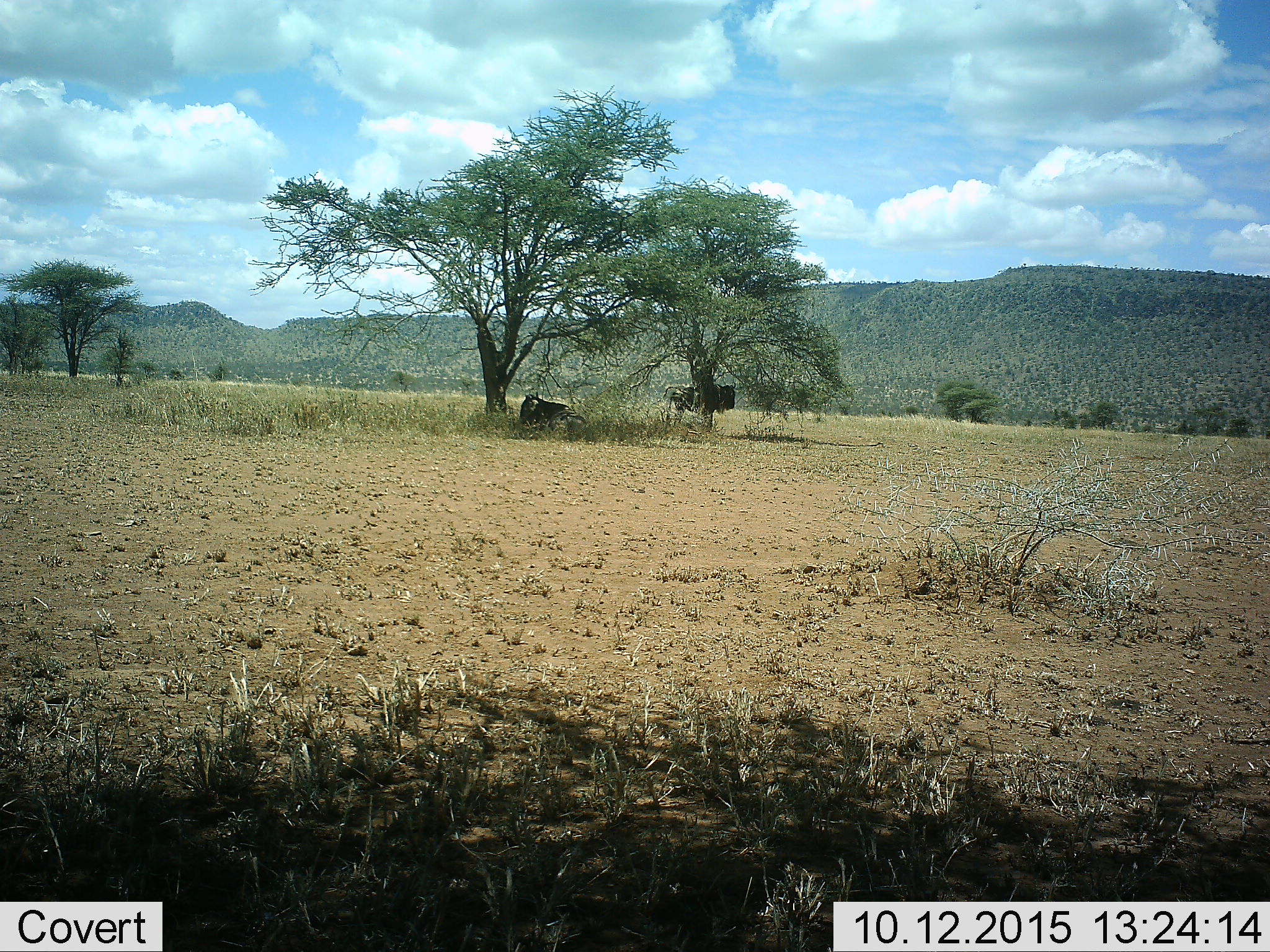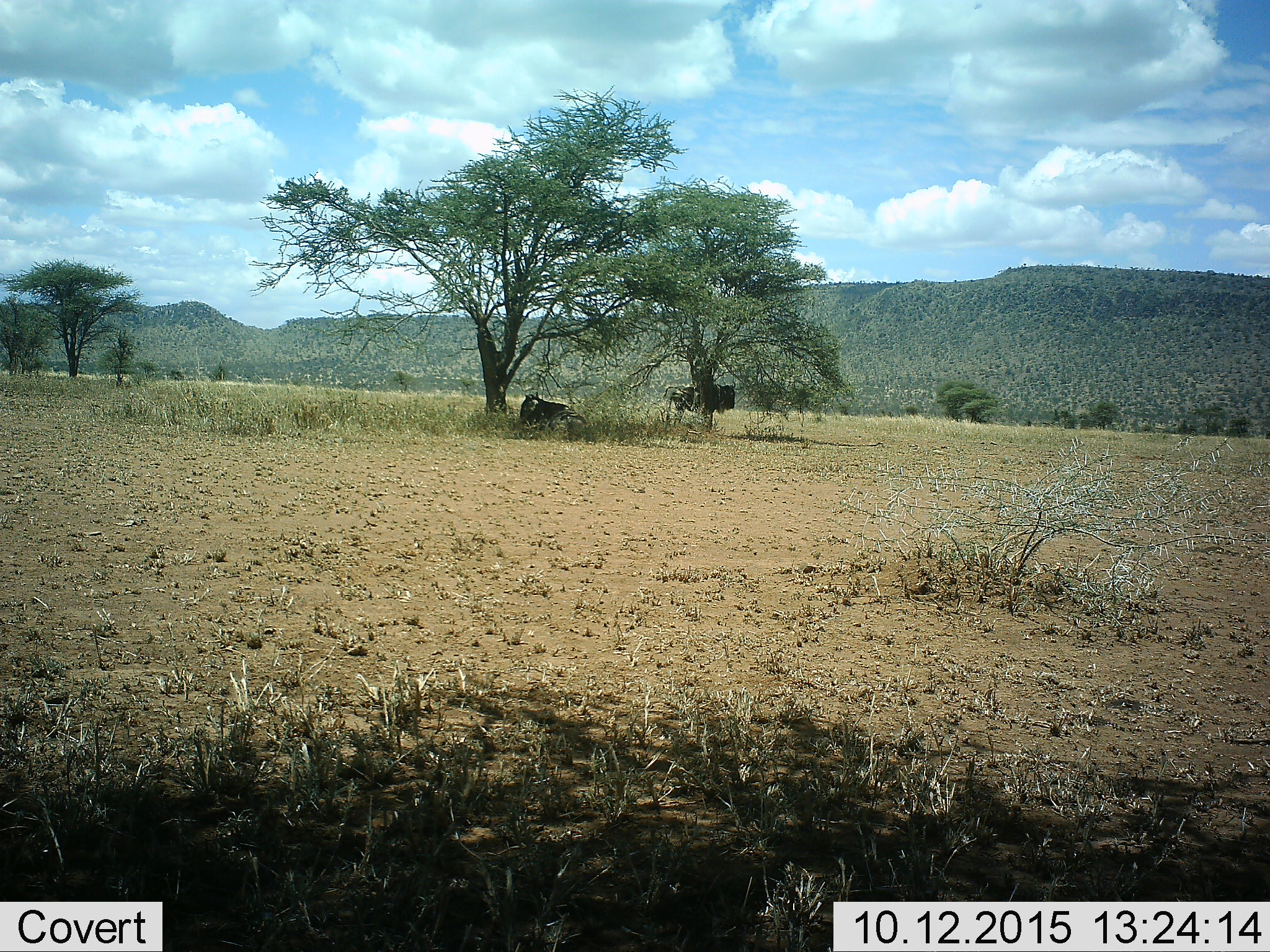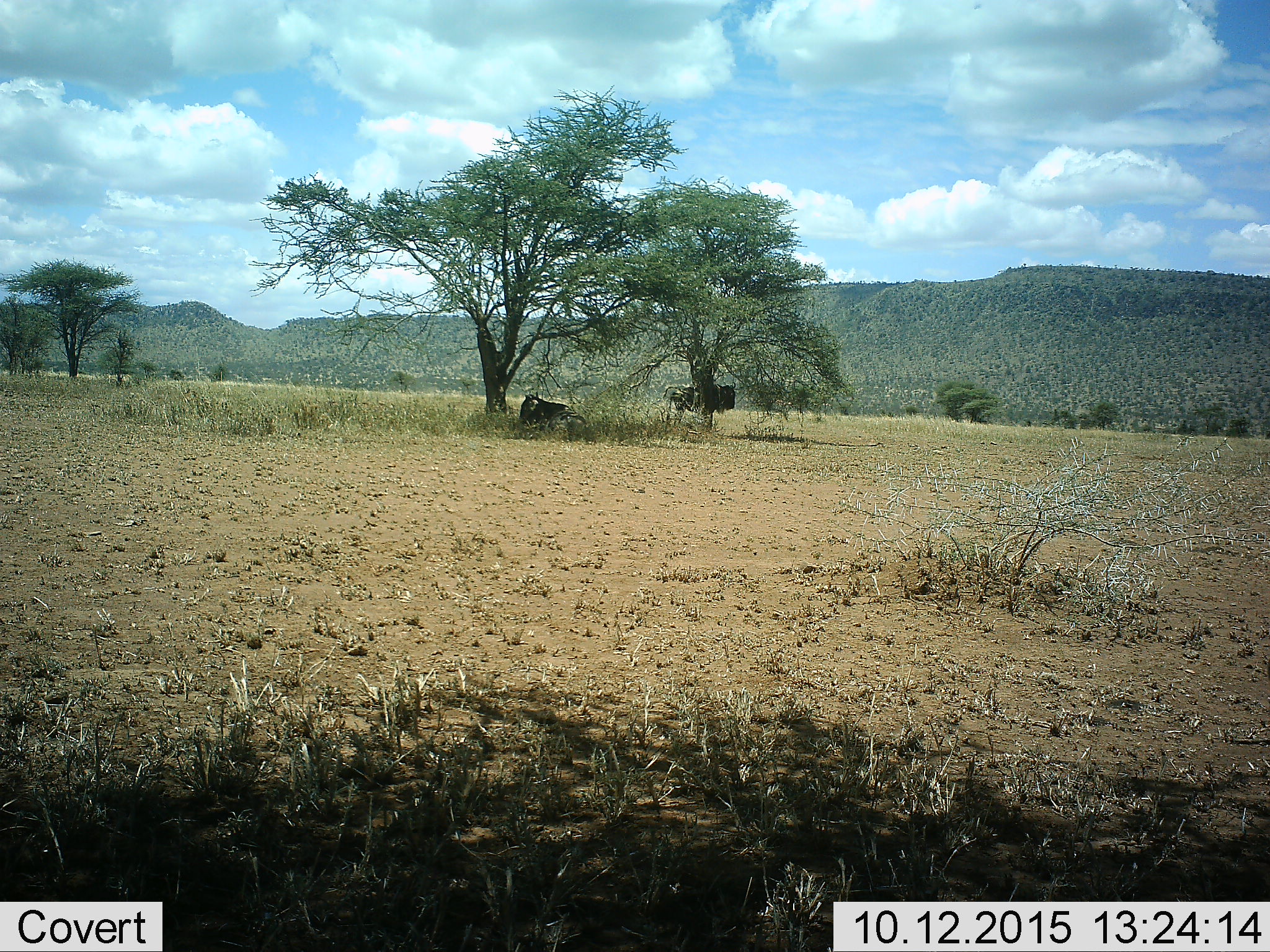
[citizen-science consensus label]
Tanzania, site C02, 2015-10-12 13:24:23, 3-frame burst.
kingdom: Animalia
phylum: Chordata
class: Mammalia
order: Artiodactyla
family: Bovidae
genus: Connochaetes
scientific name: Connochaetes taurinus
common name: blue wildebeest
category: wildebeest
Wildebeest (blue wildebeest) (Connochaetes taurinus), count 2. Behavior (volunteer vote fractions): standing 79%, resting 100%, moving 0%, interacting 0%. Young present (vote fraction): 0%. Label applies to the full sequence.